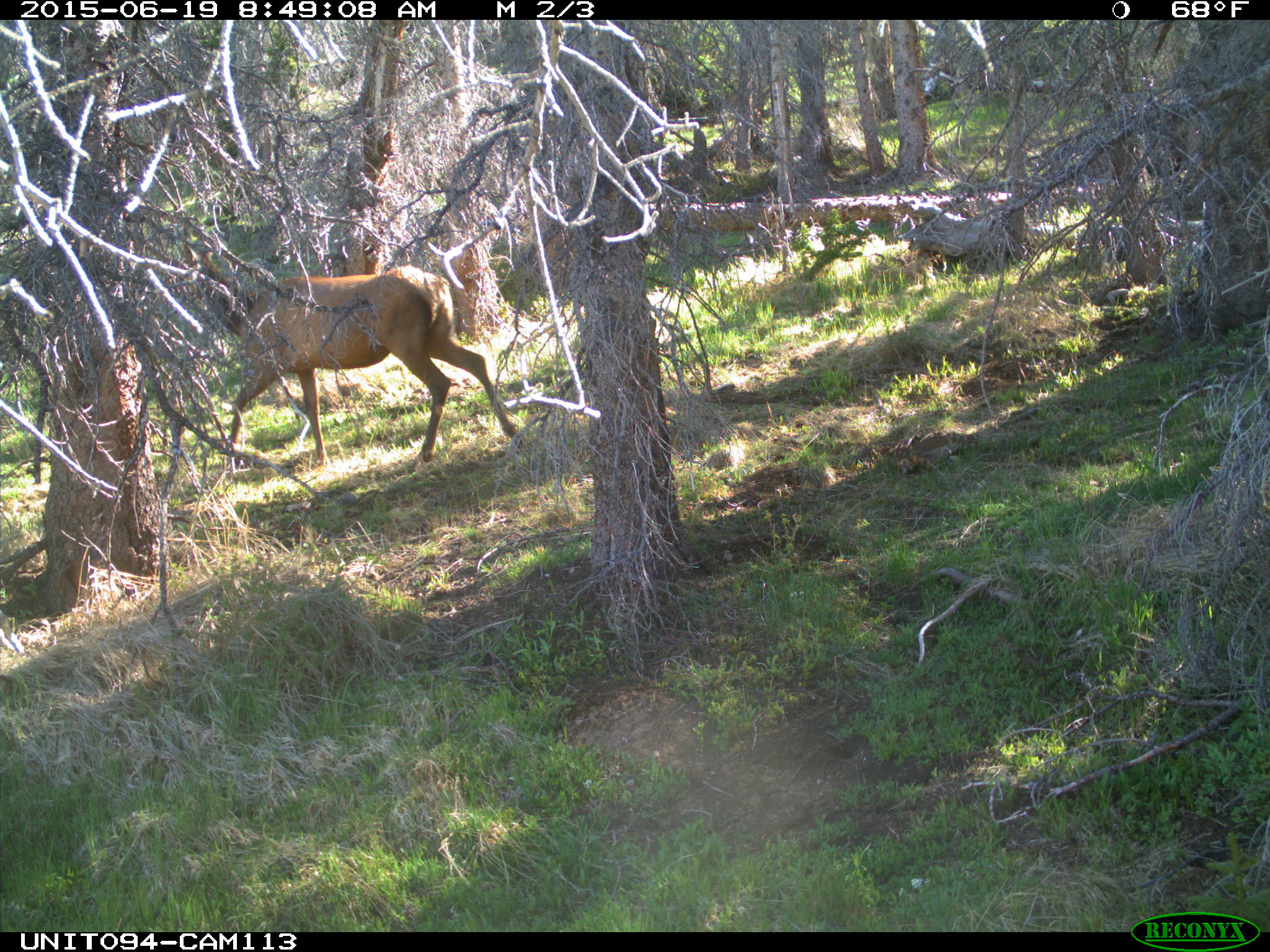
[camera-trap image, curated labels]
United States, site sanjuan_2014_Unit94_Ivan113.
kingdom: Animalia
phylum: Chordata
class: Mammalia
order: Artiodactyla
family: Cervidae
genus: Cervus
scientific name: Cervus elaphus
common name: red deer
Cervus elaphus (red deer).